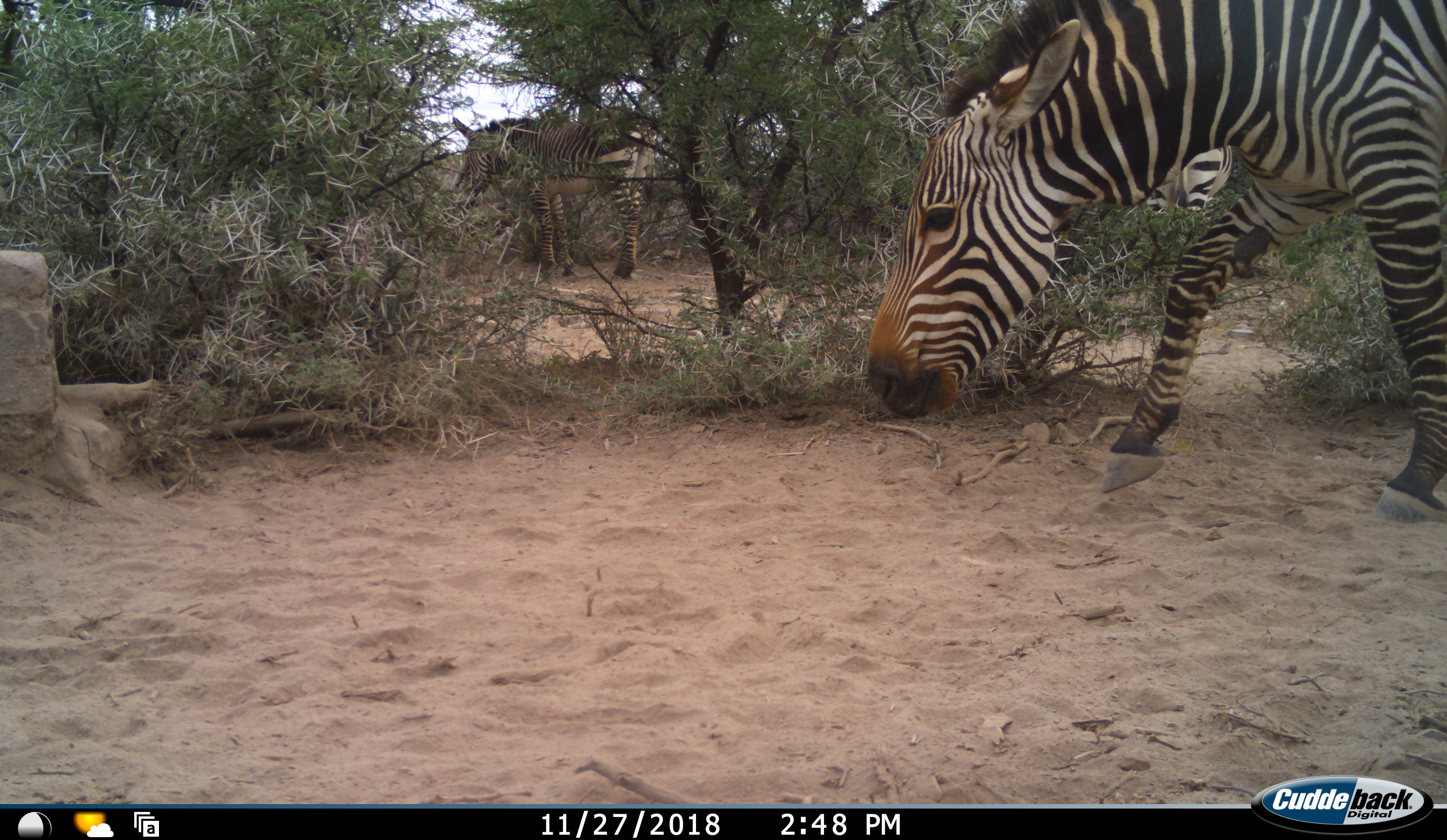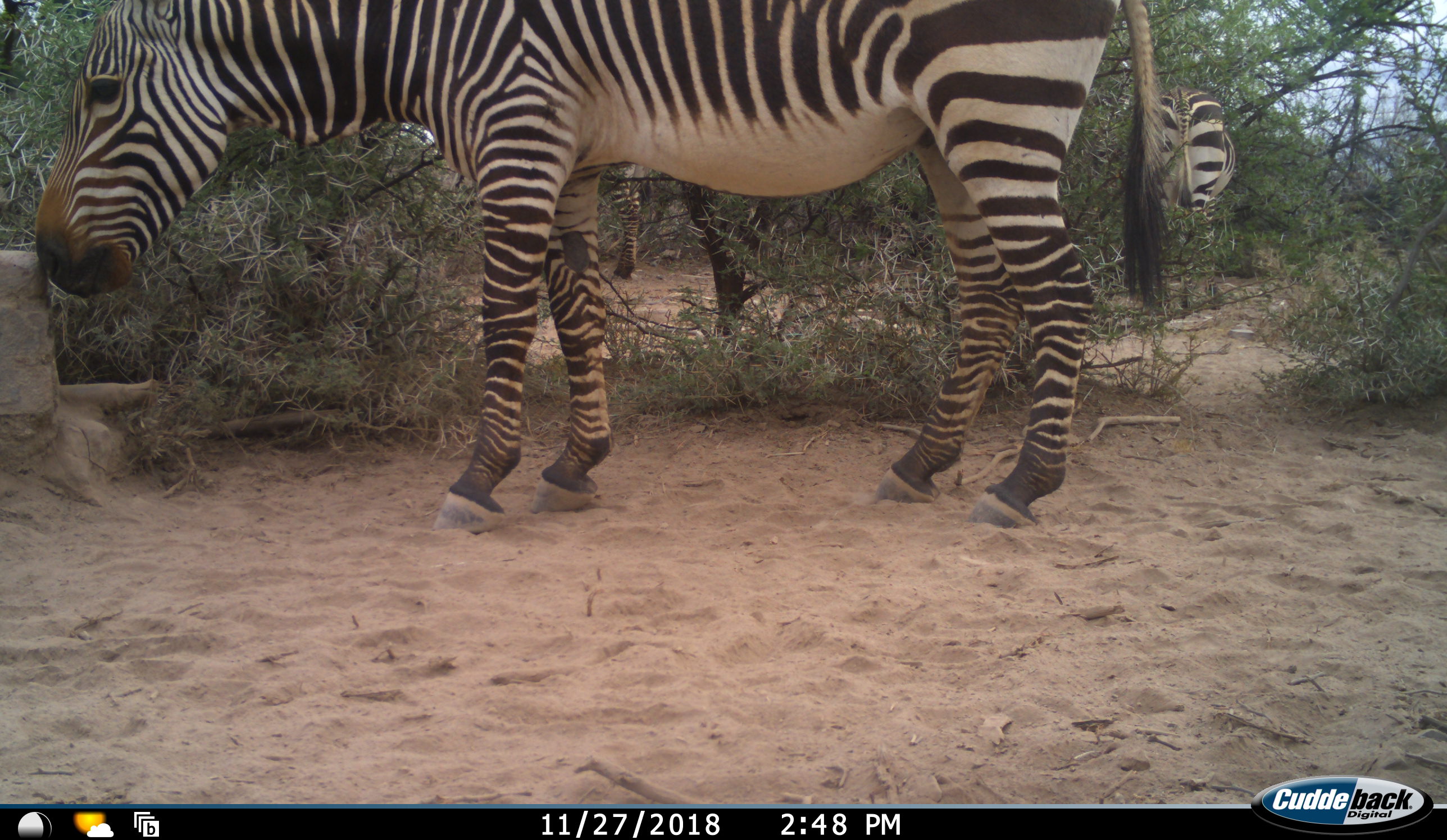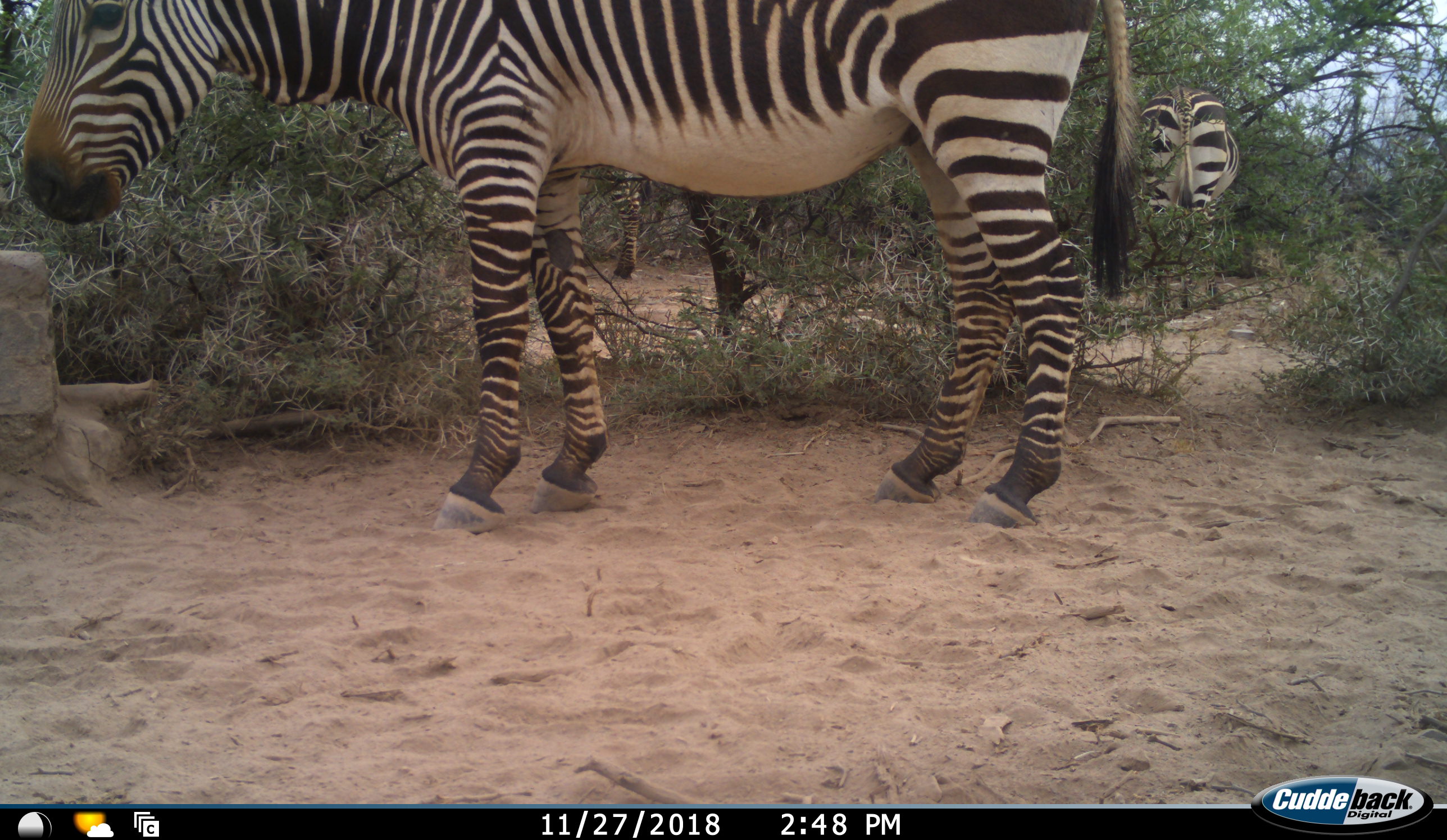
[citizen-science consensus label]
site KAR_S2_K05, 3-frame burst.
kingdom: Animalia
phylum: Chordata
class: Mammalia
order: Perissodactyla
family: Equidae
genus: Equus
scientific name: Equus zebra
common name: mountain zebra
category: zebramountain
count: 3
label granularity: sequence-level